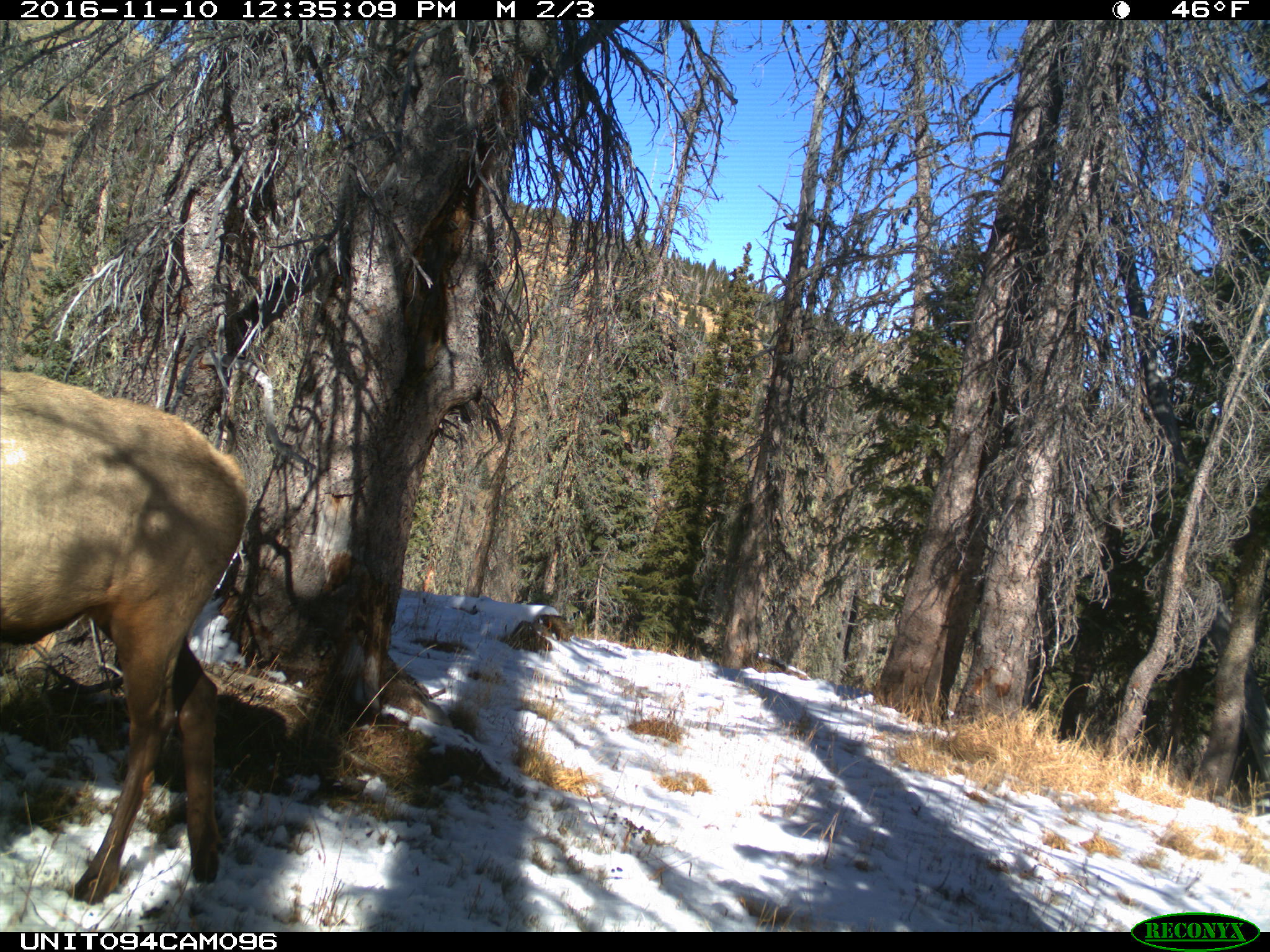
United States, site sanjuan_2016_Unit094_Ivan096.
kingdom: Animalia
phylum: Chordata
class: Mammalia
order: Artiodactyla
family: Cervidae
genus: Cervus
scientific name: Cervus elaphus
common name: red deer